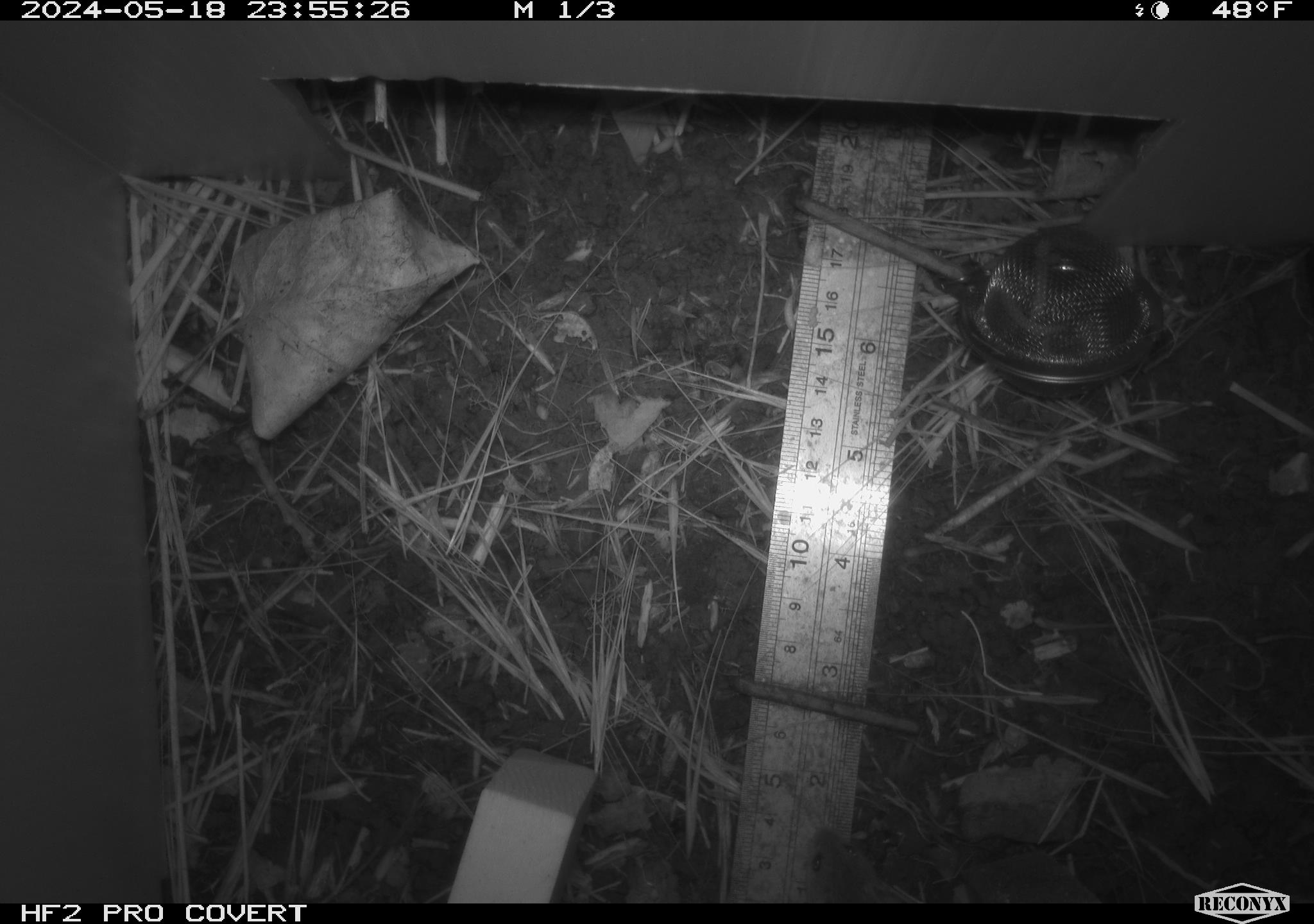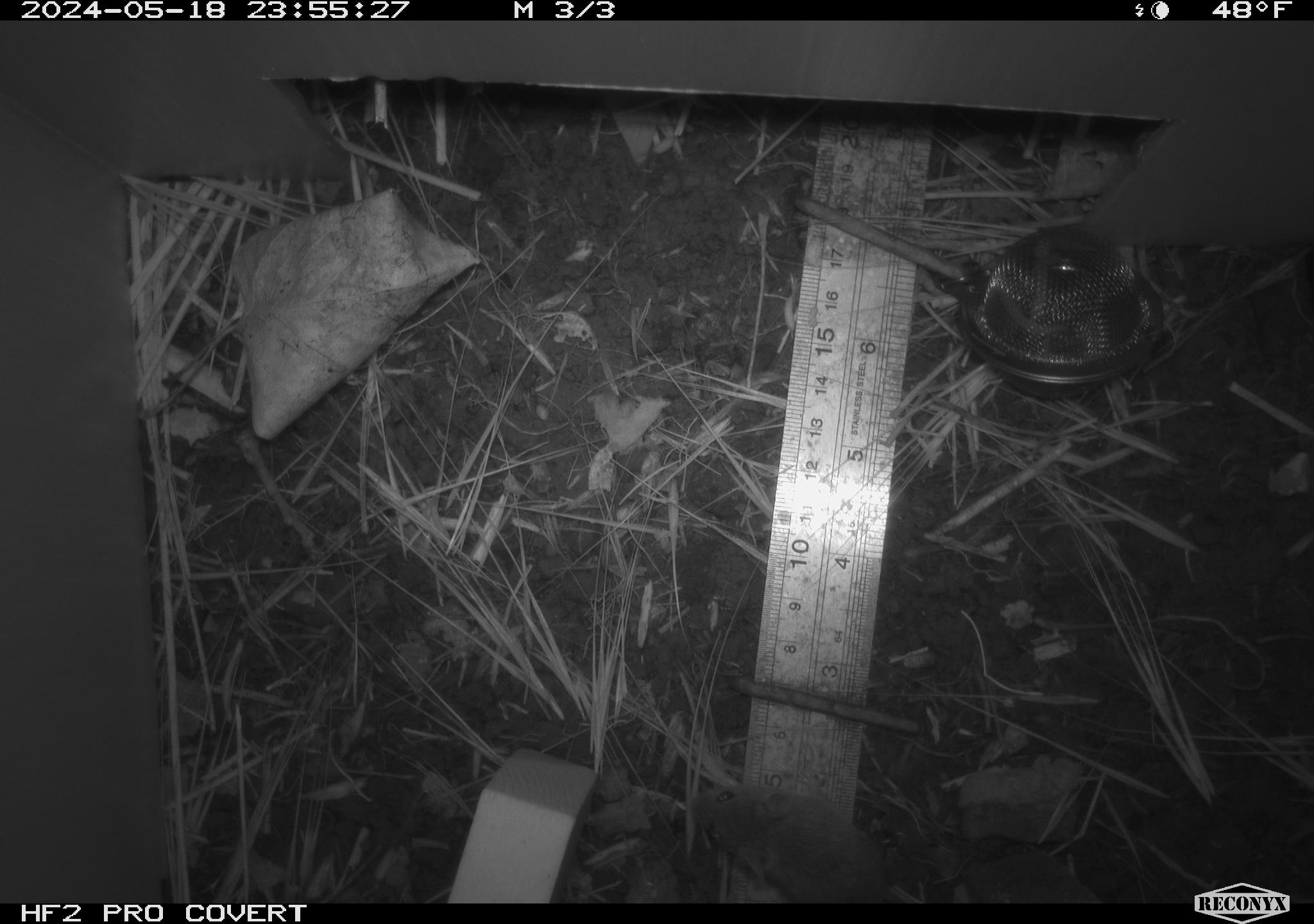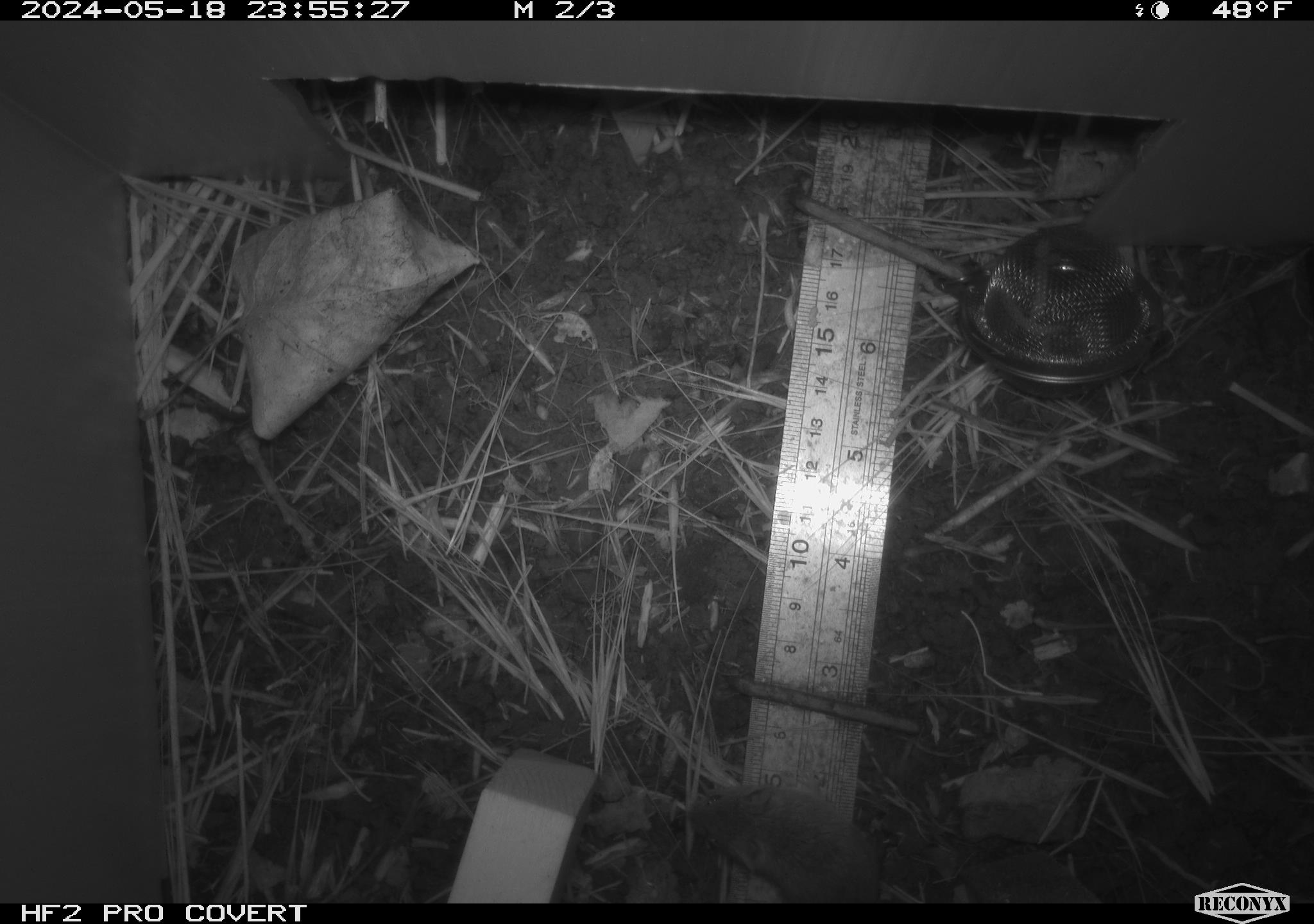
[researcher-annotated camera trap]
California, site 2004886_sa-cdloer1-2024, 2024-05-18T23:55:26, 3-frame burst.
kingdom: Animalia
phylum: Chordata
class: Mammalia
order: Rodentia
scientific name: Rodentia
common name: mouse species